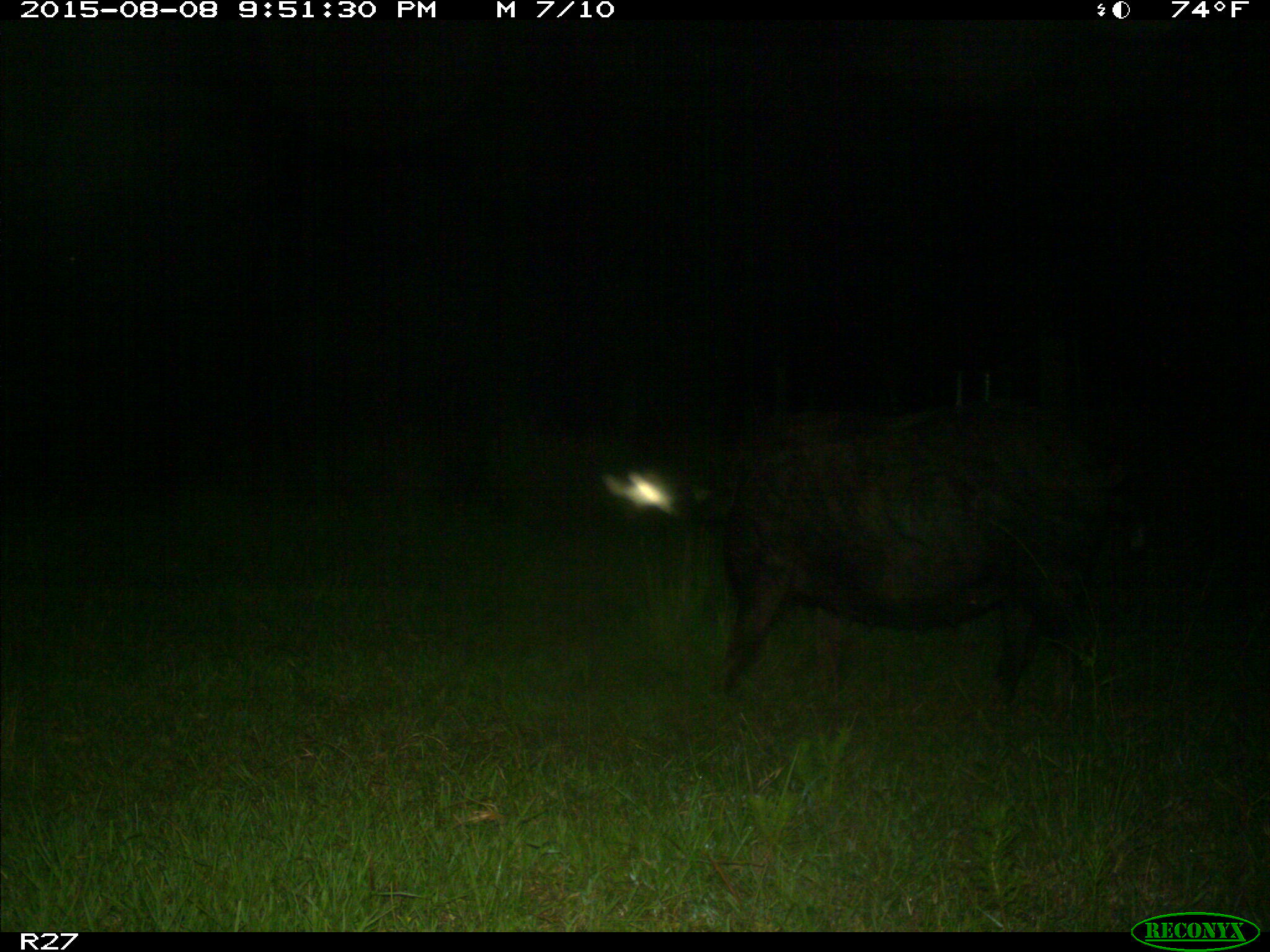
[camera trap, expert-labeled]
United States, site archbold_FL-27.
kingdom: Animalia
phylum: Chordata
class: Mammalia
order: Artiodactyla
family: Suidae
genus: Sus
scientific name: Sus scrofa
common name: wild boar